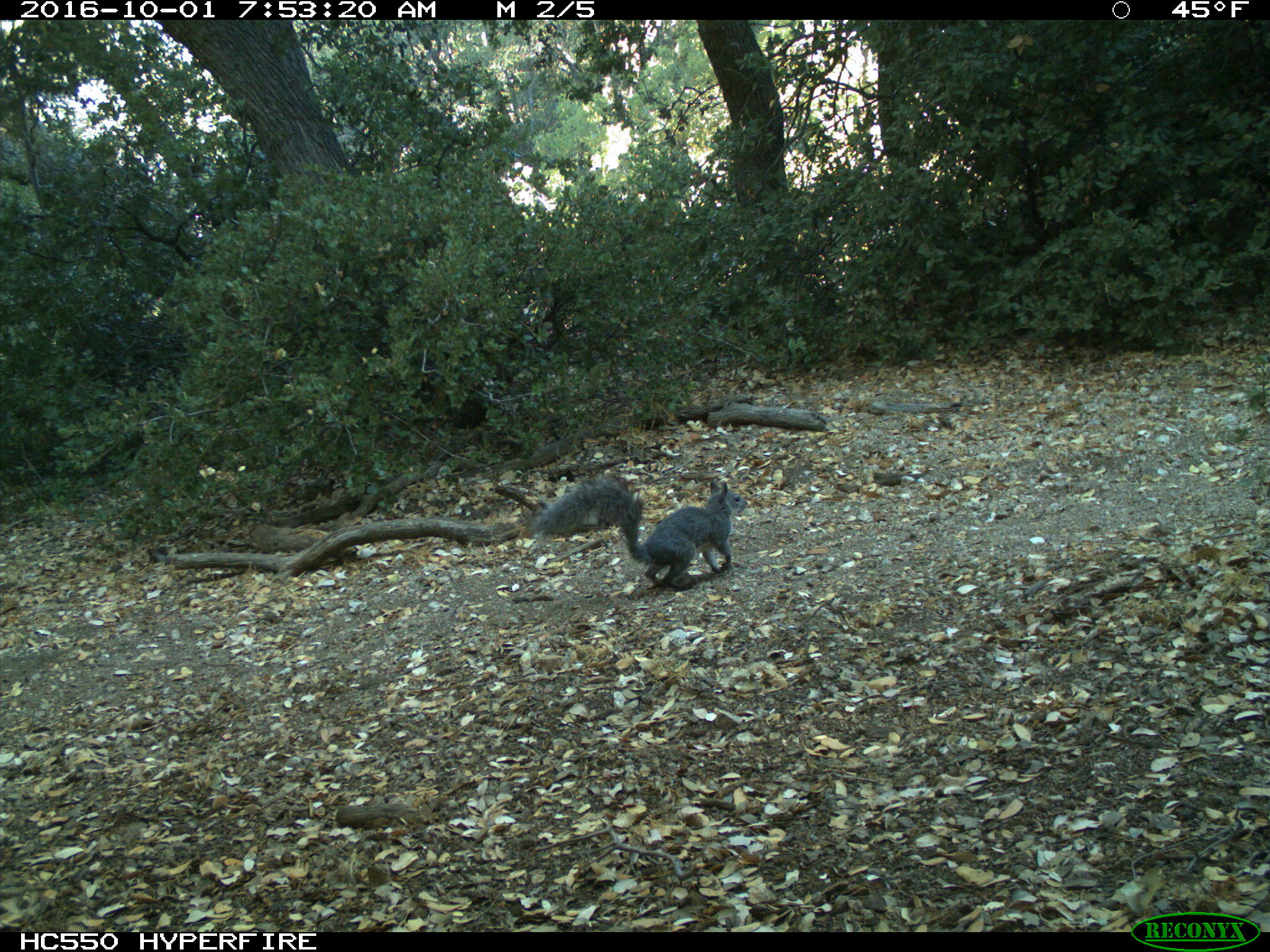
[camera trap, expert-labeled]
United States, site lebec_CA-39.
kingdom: Animalia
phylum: Chordata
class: Mammalia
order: Rodentia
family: Sciuridae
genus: Sciurus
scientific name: Sciurus carolinensis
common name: eastern gray squirrel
Sciurus carolinensis (eastern gray squirrel).